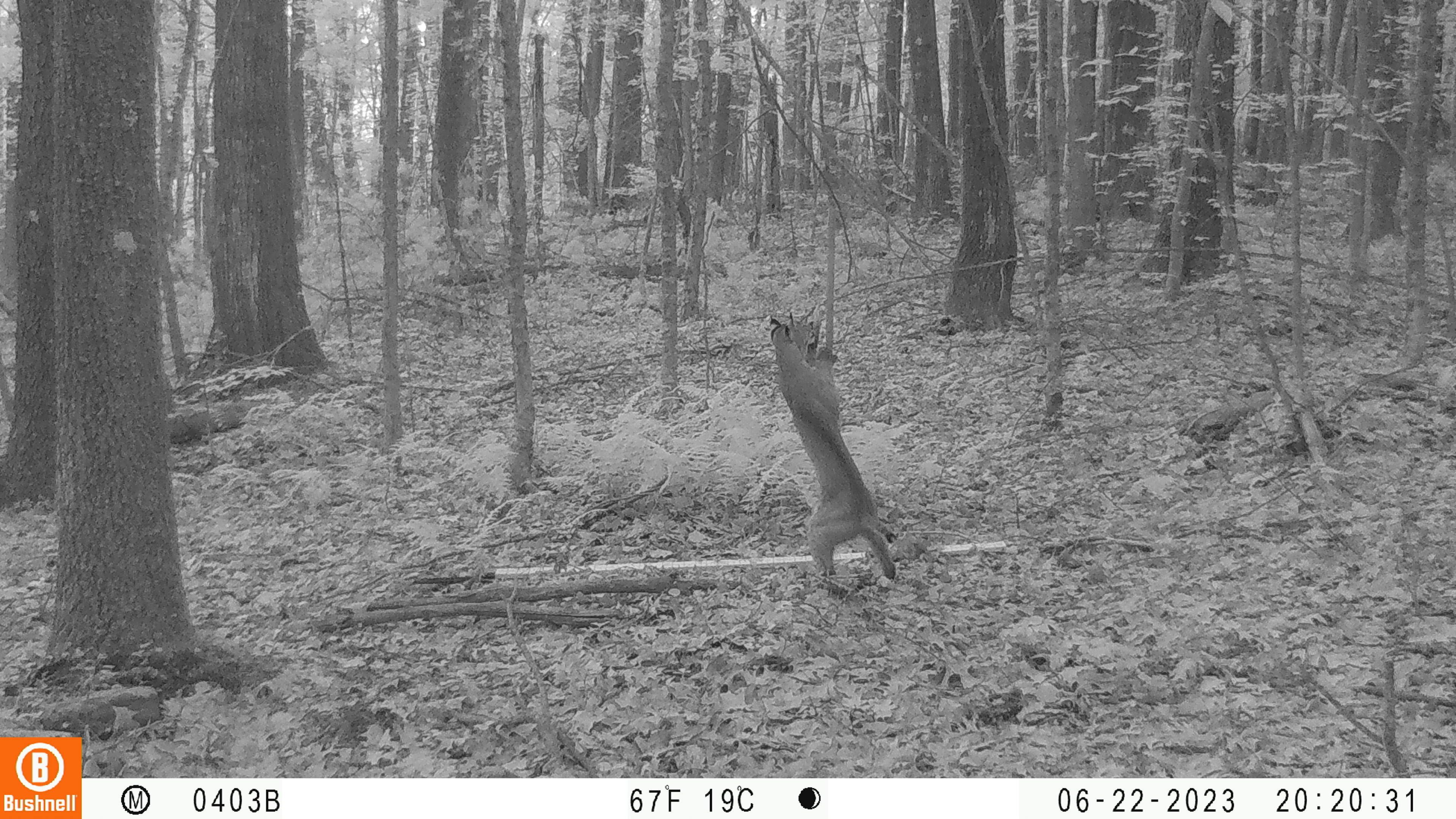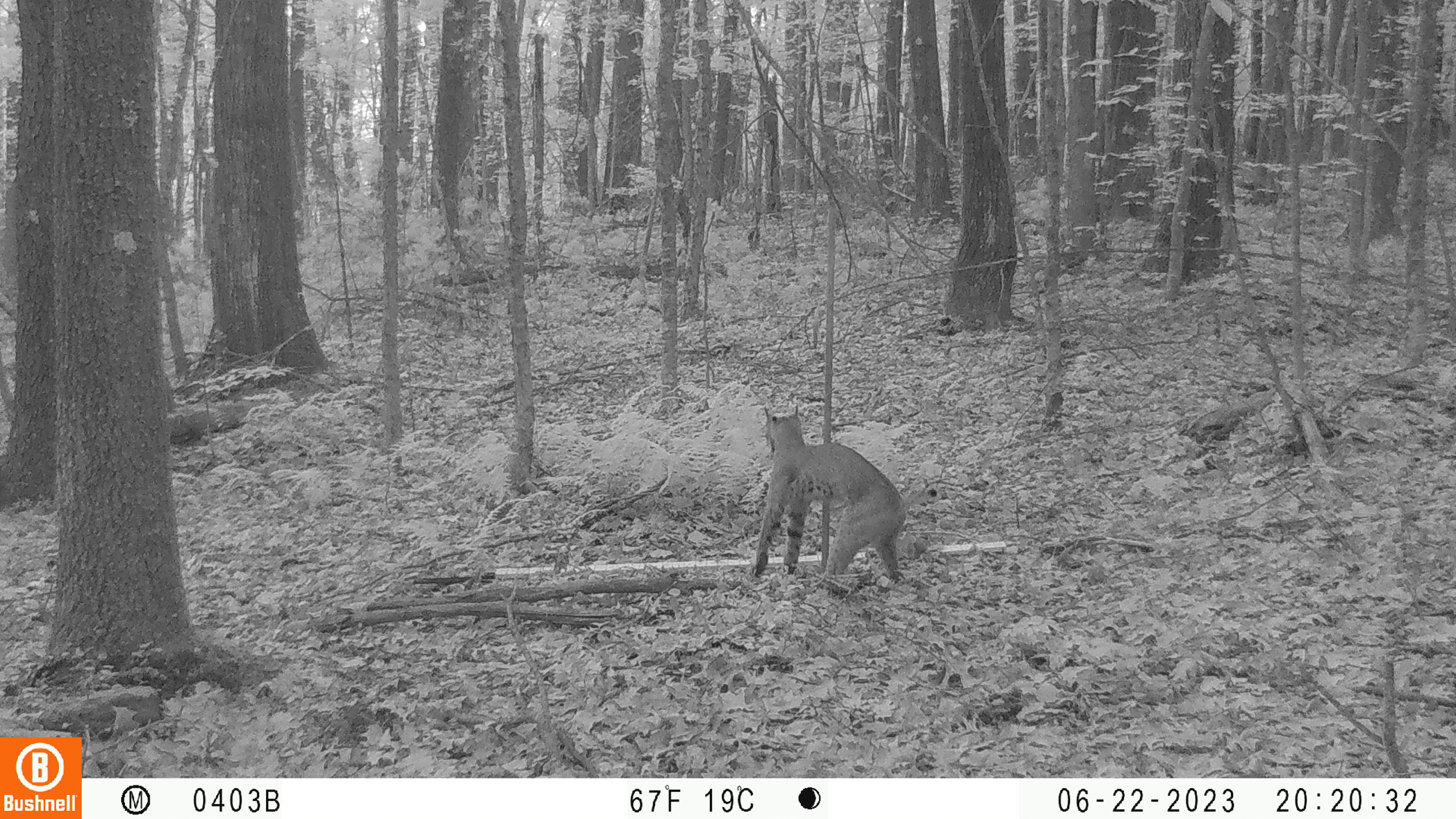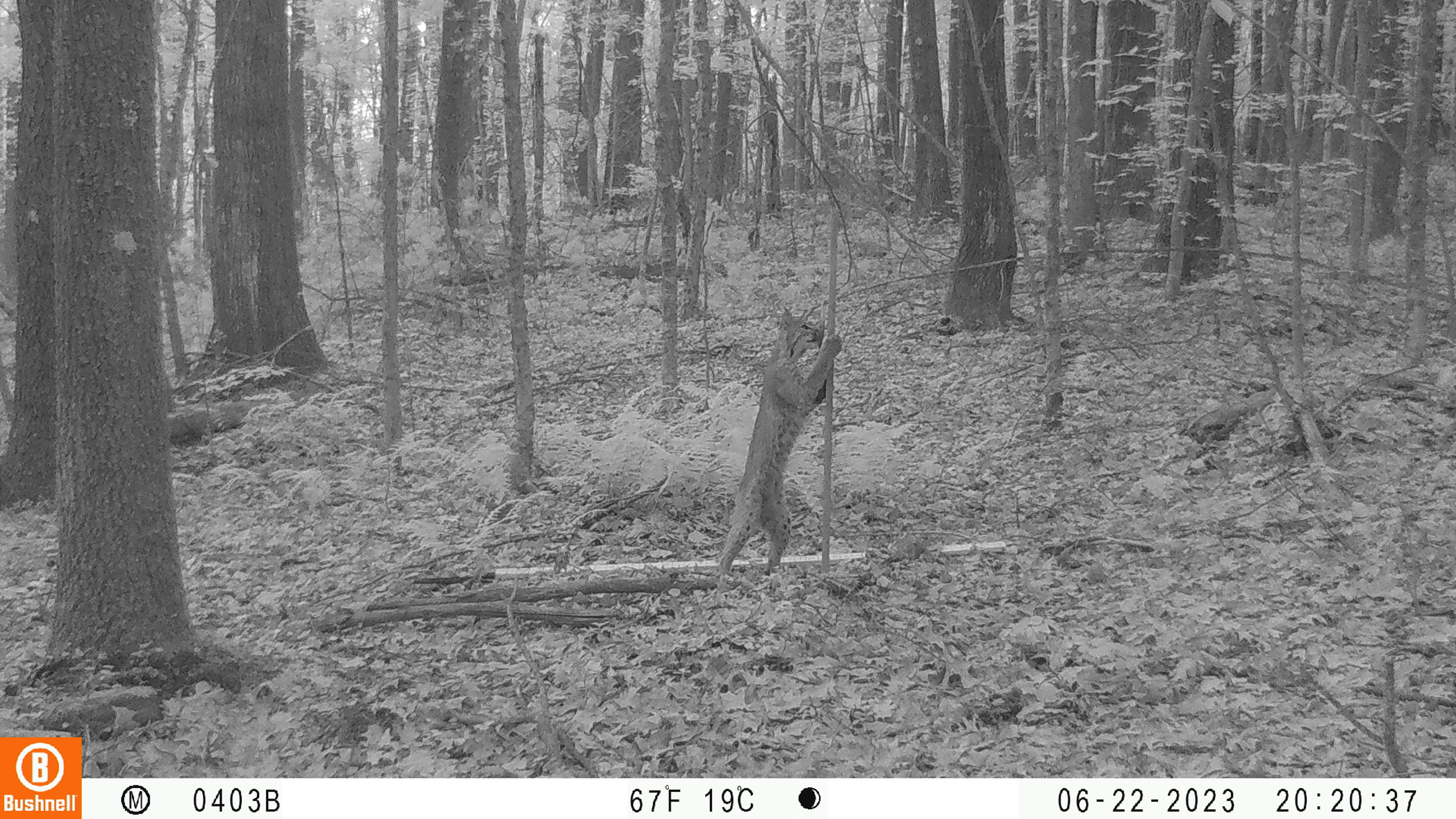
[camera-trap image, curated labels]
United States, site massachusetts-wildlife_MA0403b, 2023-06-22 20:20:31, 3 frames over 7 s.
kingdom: Animalia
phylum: Chordata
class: Mammalia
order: Carnivora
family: Felidae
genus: Lynx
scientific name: Lynx rufus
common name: bobcat